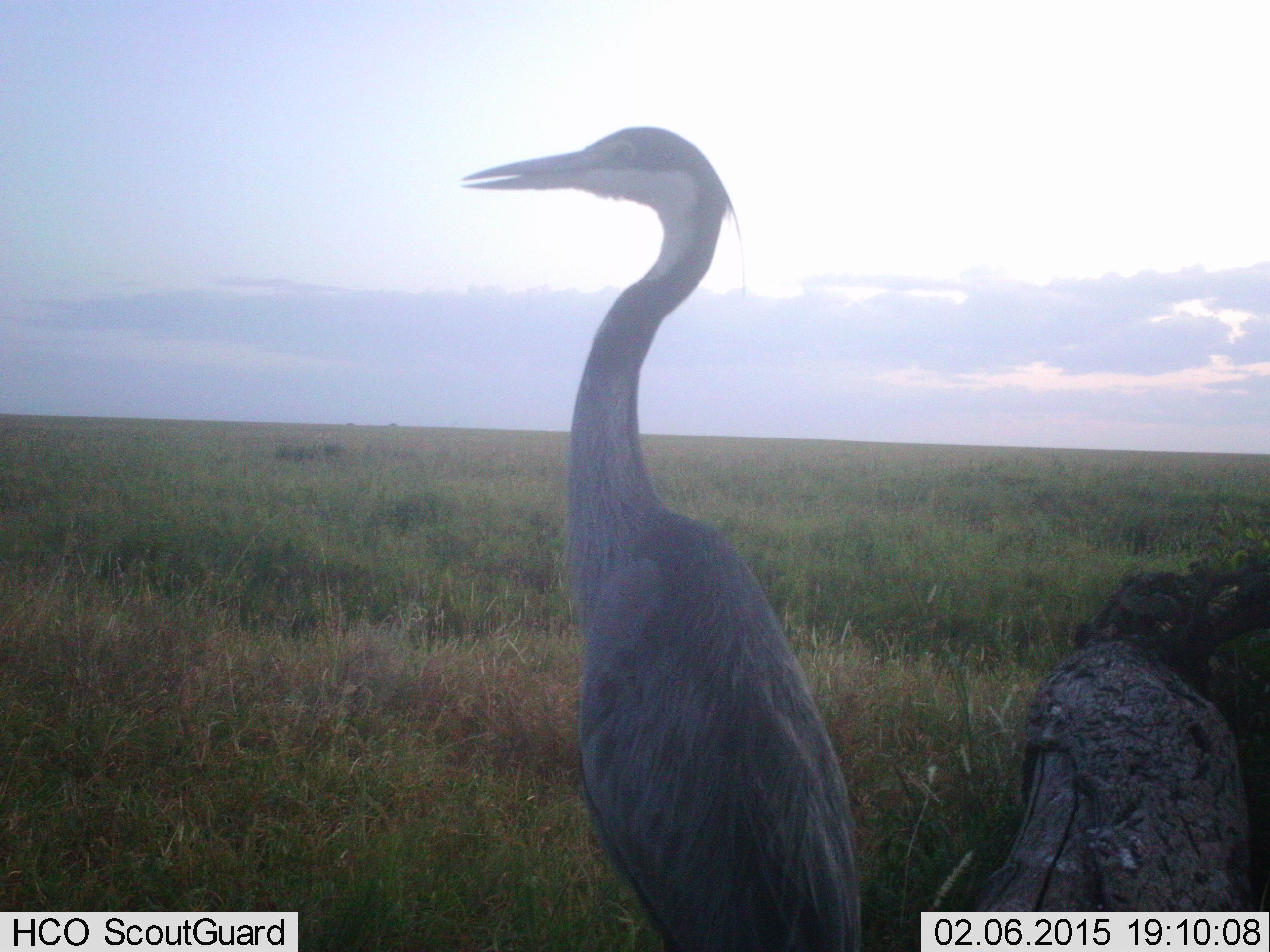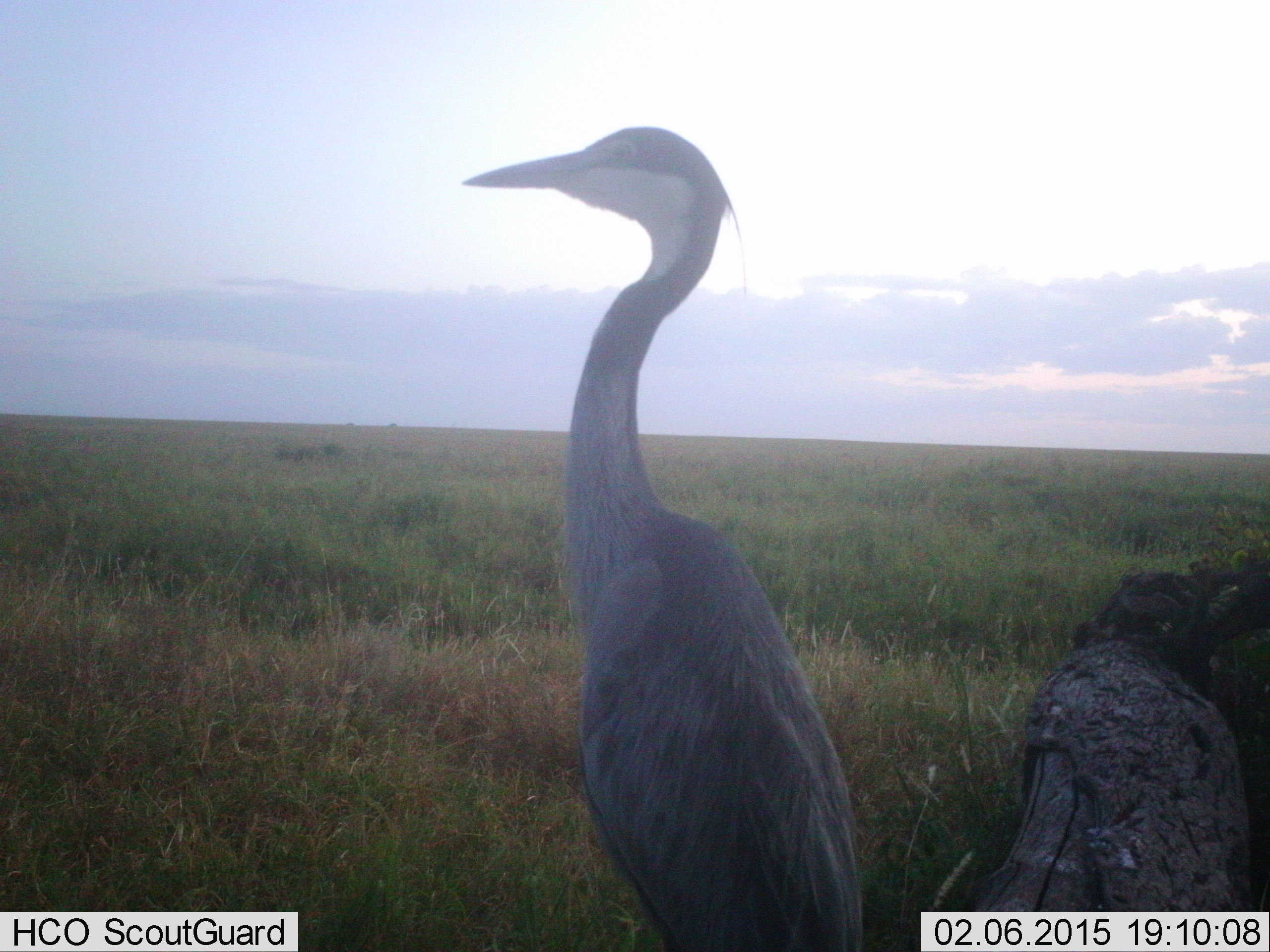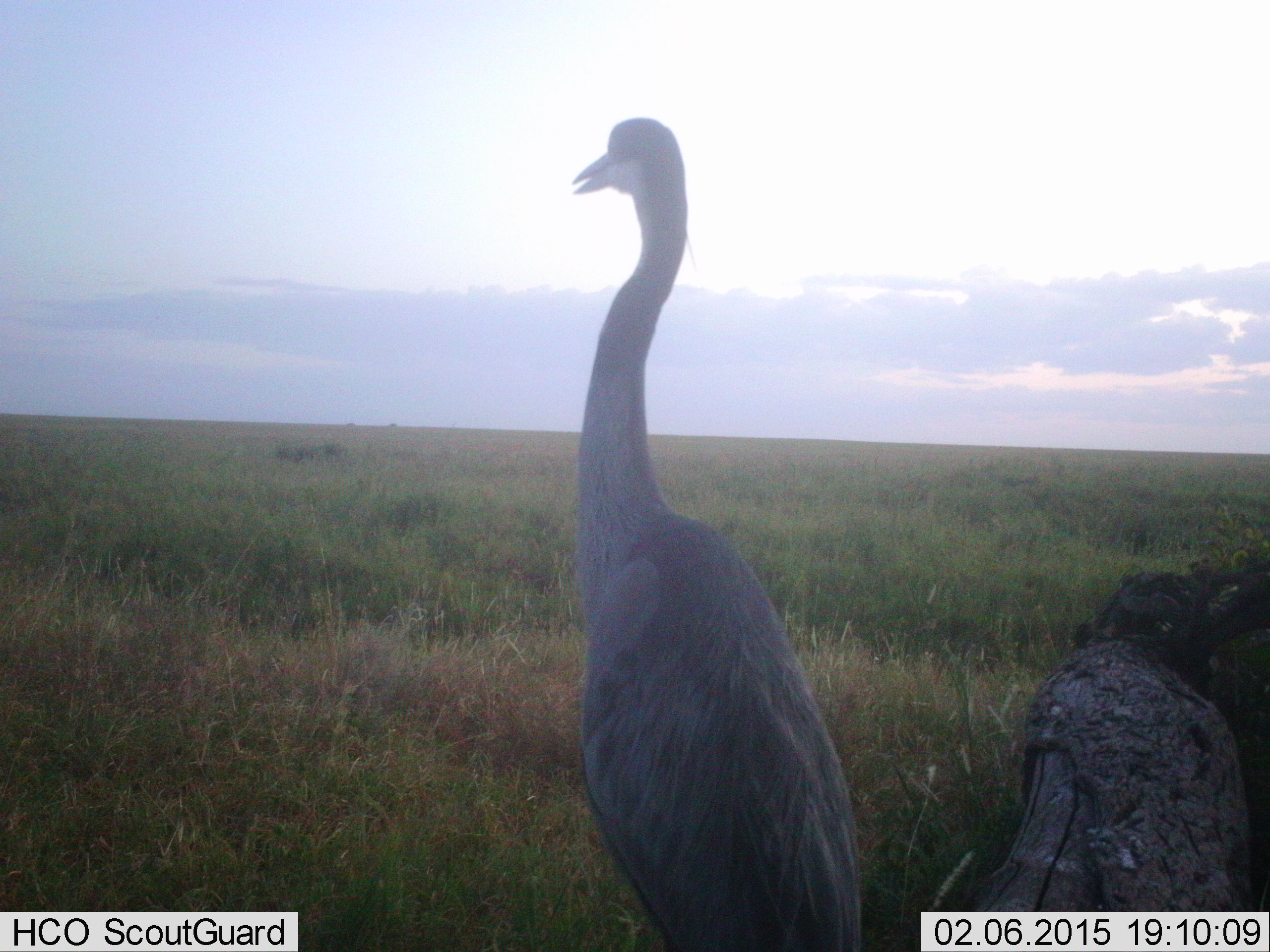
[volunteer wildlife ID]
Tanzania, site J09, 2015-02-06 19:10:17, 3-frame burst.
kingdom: Animalia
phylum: Chordata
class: Aves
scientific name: Aves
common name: bird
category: otherbird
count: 1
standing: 90%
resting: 20%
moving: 0%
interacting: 0%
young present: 0%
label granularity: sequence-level